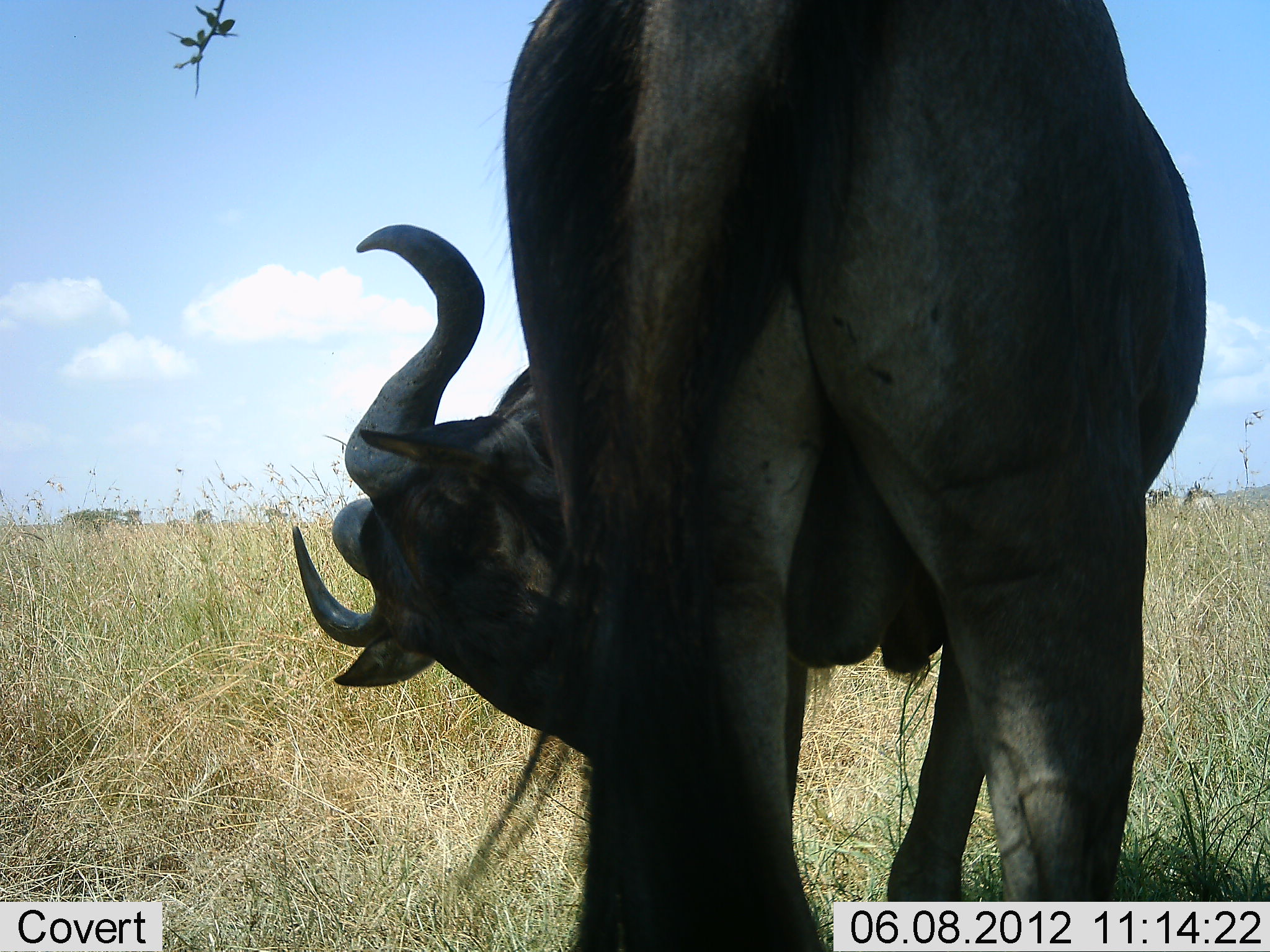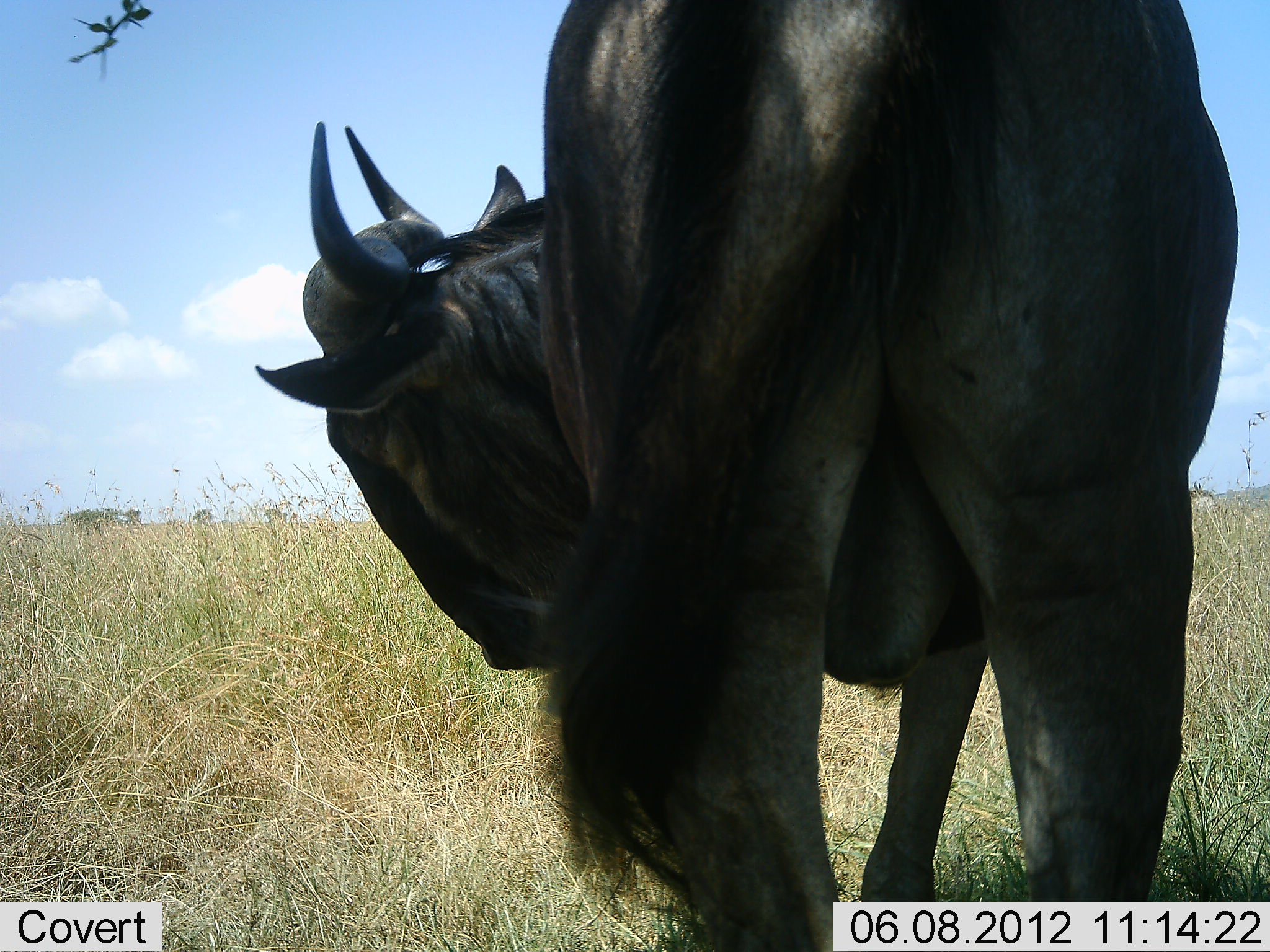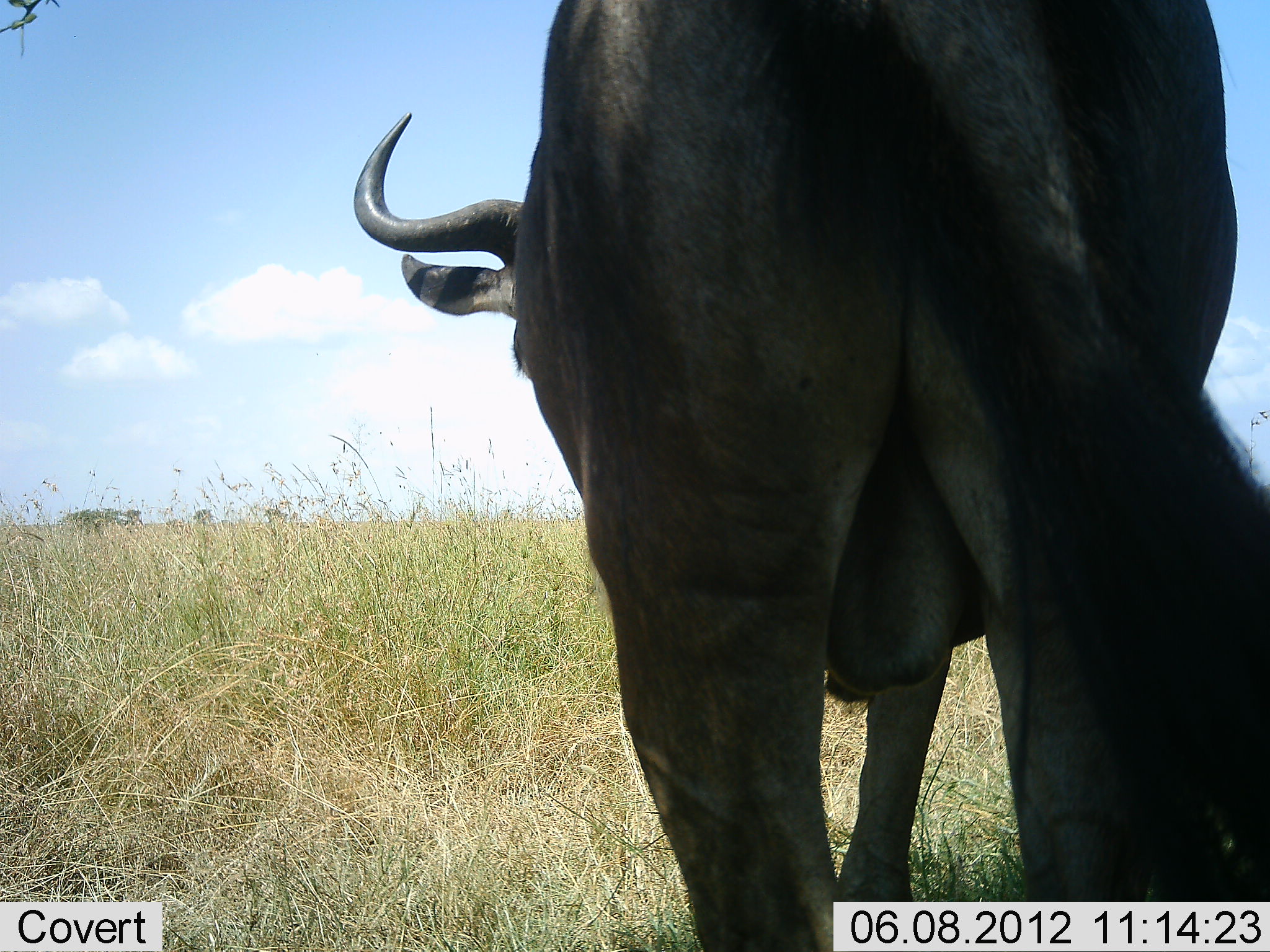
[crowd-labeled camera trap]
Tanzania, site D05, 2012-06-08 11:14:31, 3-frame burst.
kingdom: Animalia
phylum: Chordata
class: Mammalia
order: Artiodactyla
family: Bovidae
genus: Connochaetes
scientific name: Connochaetes taurinus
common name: blue wildebeest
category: wildebeest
Wildebeest (blue wildebeest) (Connochaetes taurinus), count 1. Behavior (volunteer vote fractions): standing 90%, resting 10%, moving 10%, interacting 0%. Young present (vote fraction): 0%. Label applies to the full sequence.